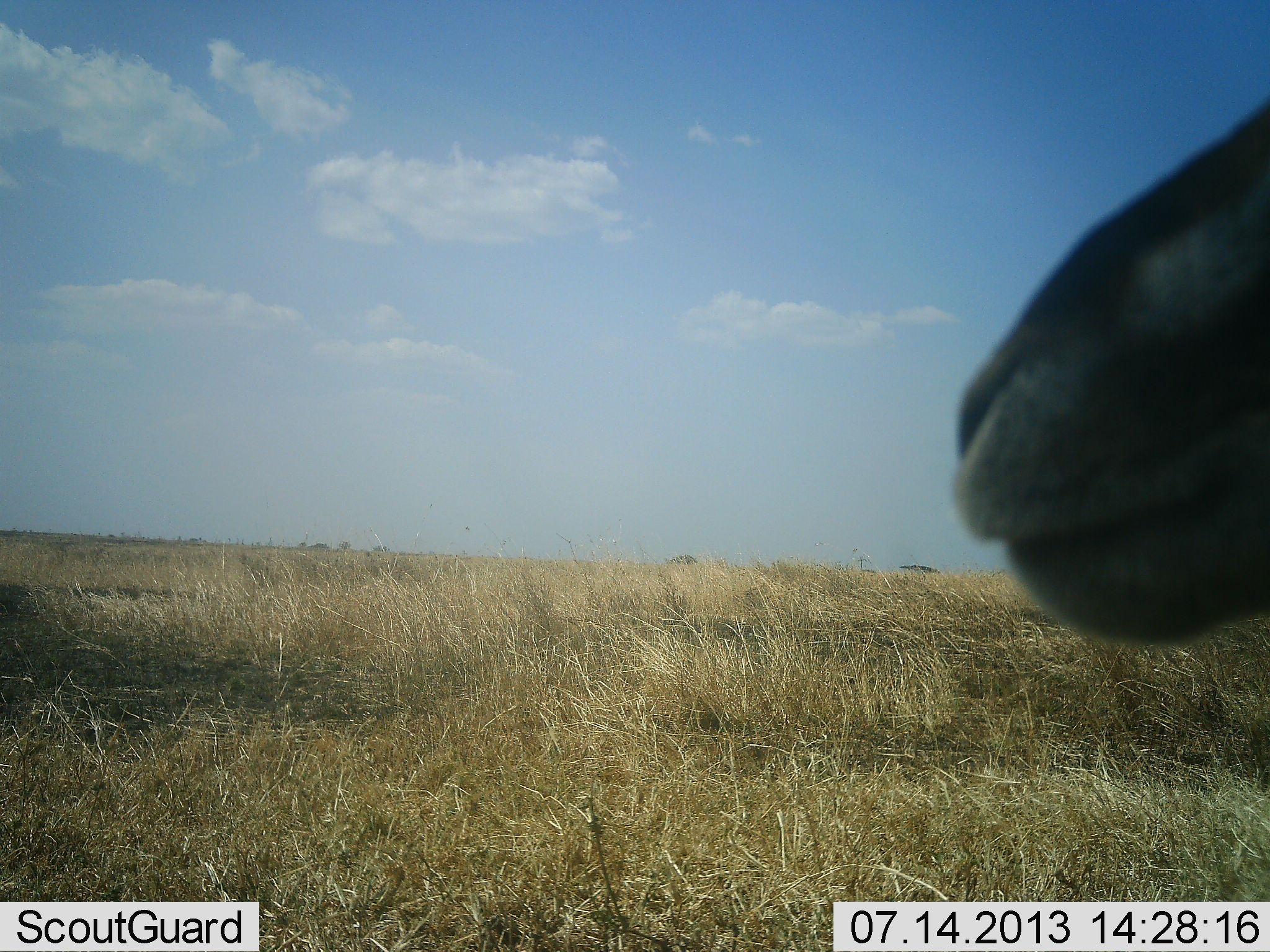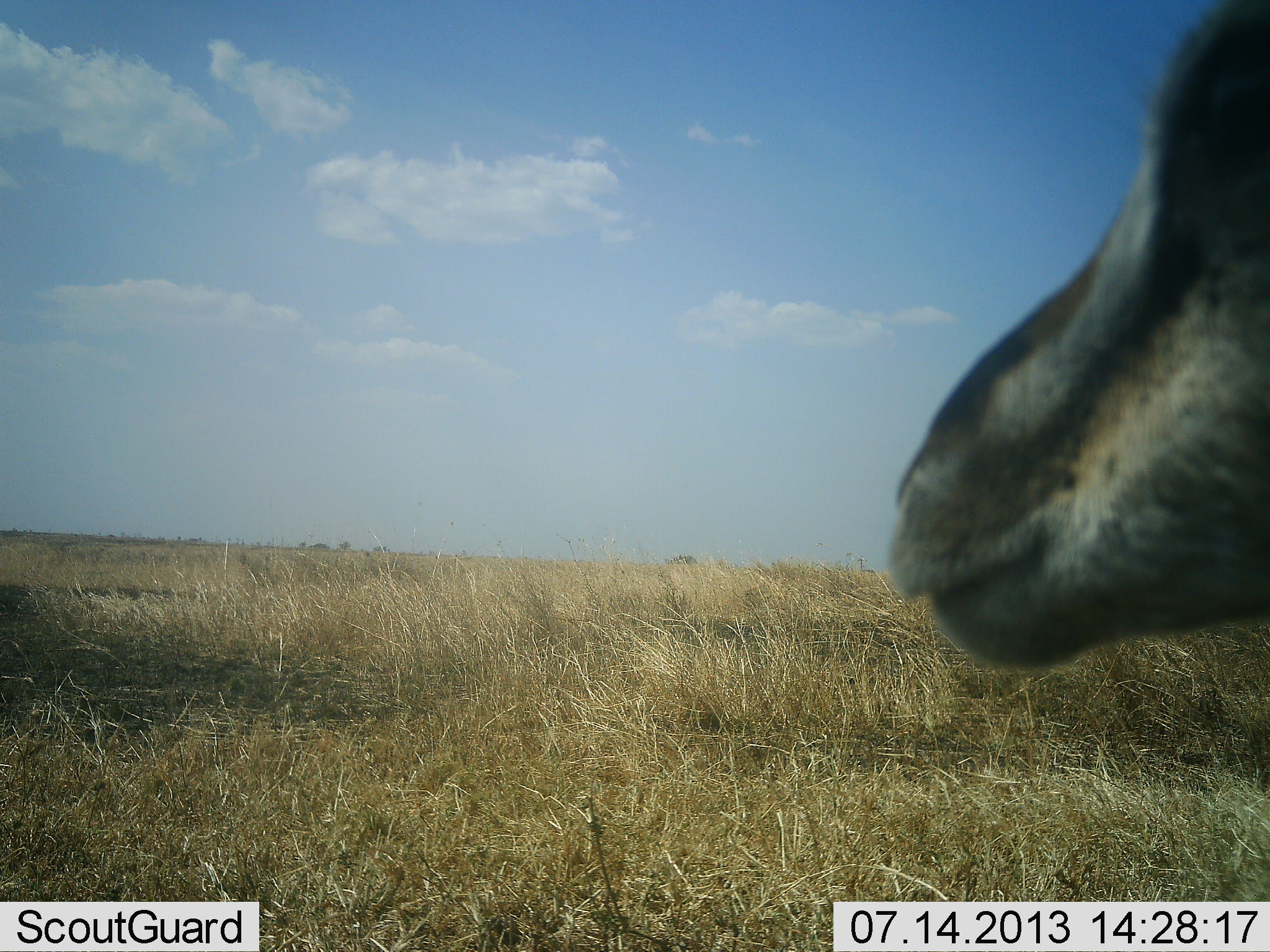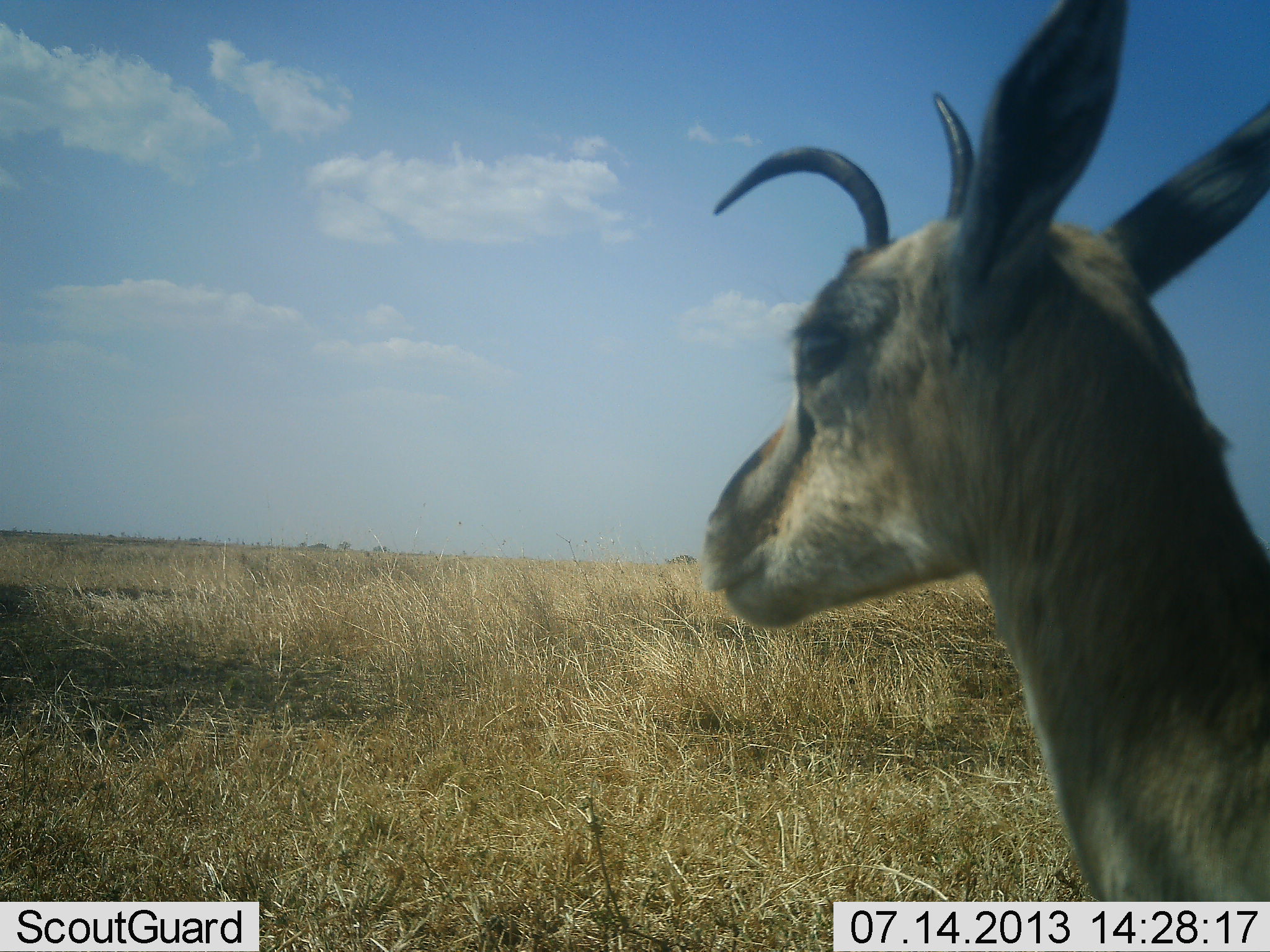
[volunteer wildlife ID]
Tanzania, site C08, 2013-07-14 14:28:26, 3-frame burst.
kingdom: Animalia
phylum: Chordata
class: Mammalia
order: Artiodactyla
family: Bovidae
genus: Eudorcas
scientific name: Eudorcas thomsonii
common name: thomson's gazelle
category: gazellethomsons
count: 1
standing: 50%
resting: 4%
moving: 46%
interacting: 0%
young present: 4%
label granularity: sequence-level